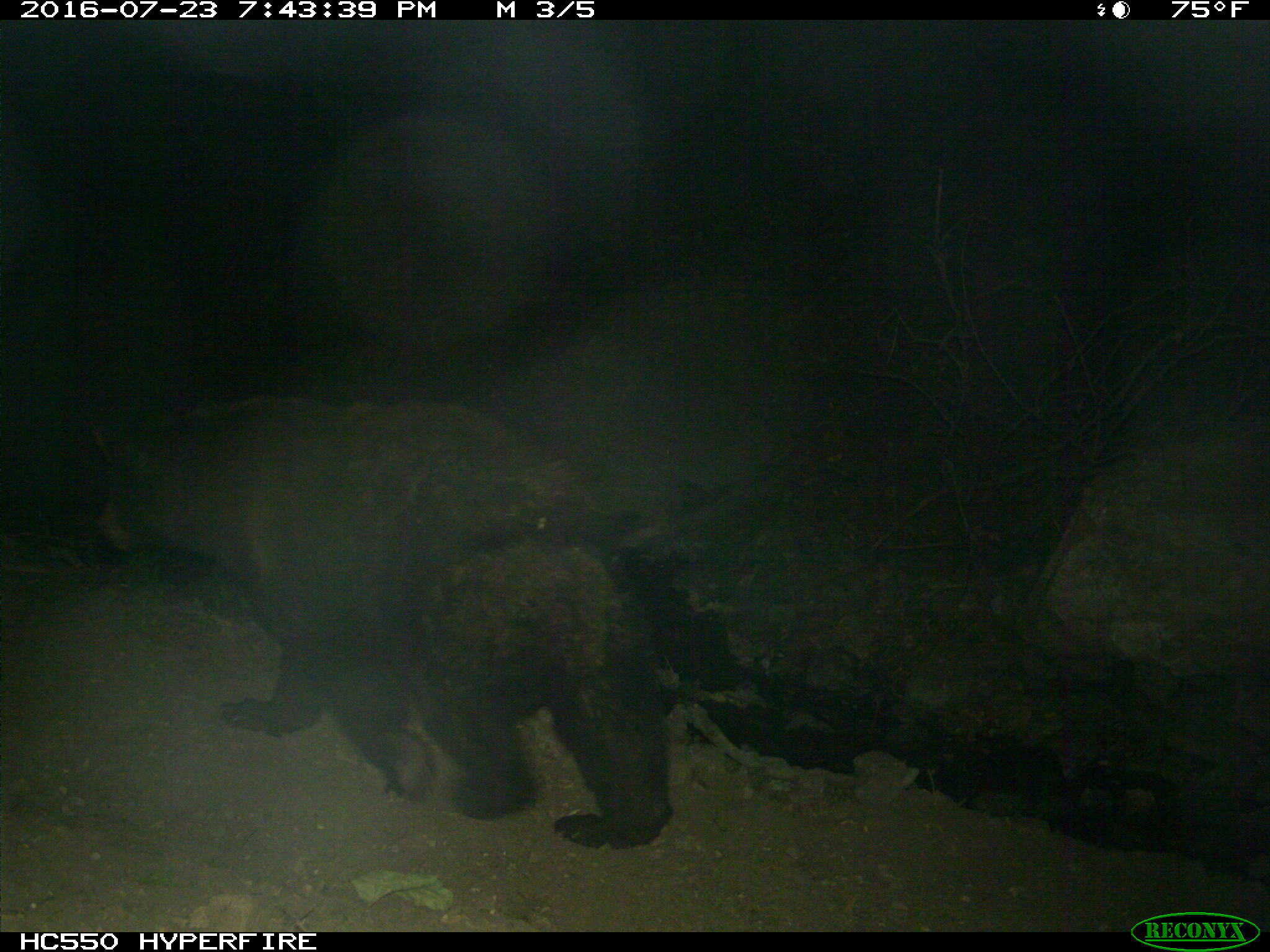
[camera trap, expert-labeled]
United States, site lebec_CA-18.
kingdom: Animalia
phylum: Chordata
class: Mammalia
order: Carnivora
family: Ursidae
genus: Ursus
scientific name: Ursus americanus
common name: american black bear